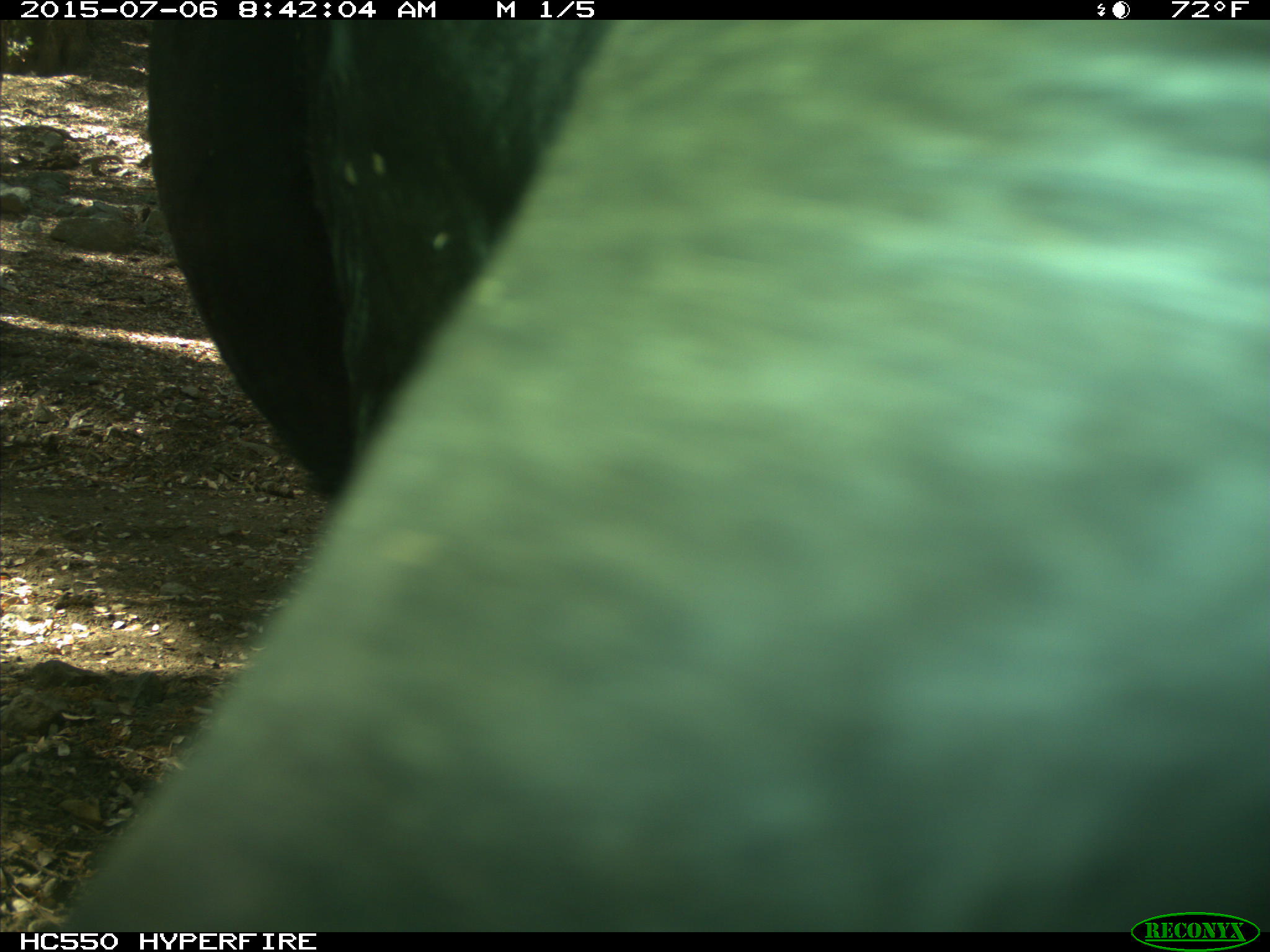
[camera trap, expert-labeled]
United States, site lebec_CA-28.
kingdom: Animalia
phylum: Chordata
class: Mammalia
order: Artiodactyla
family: Bovidae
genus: Bos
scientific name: Bos taurus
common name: domestic cow